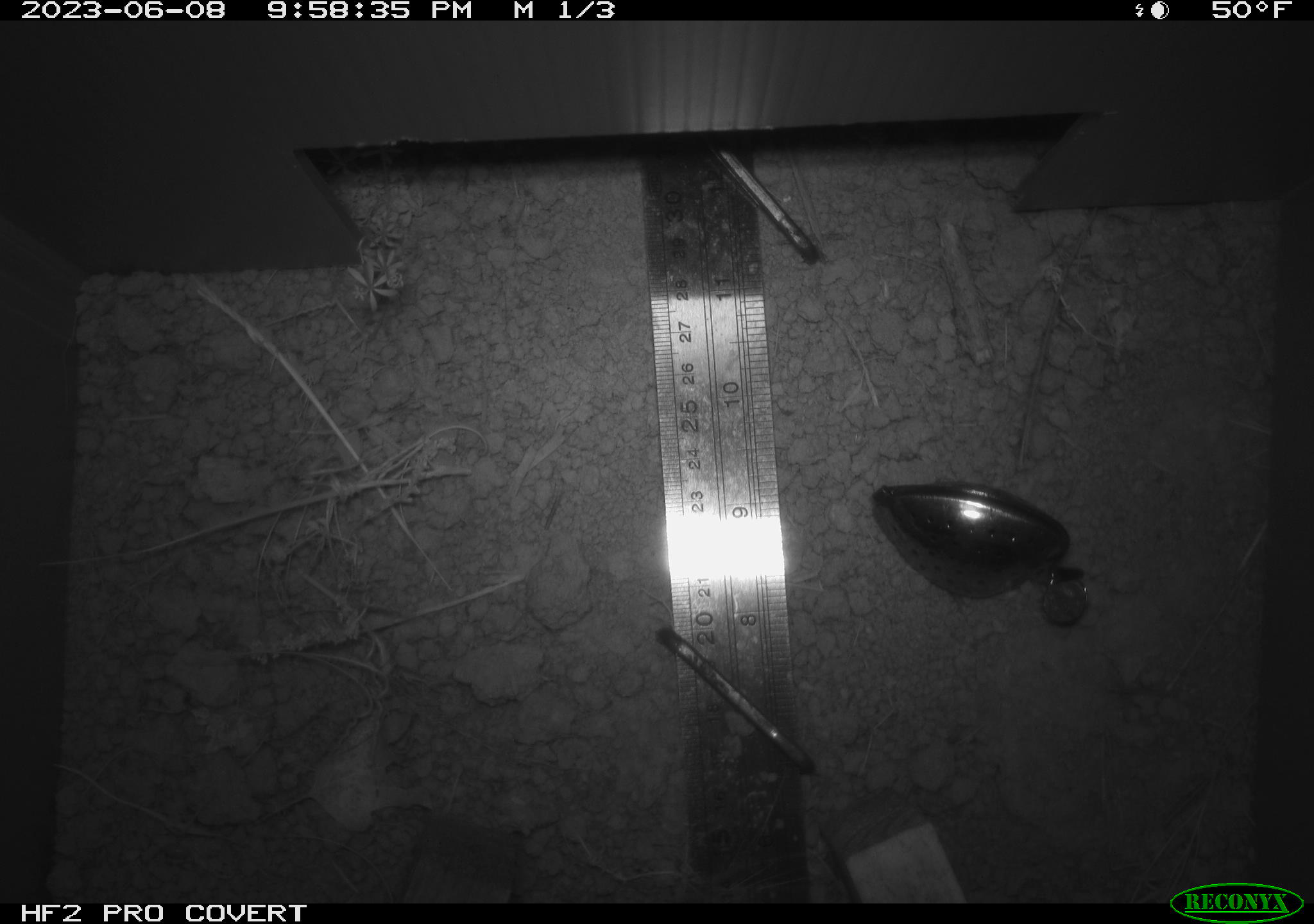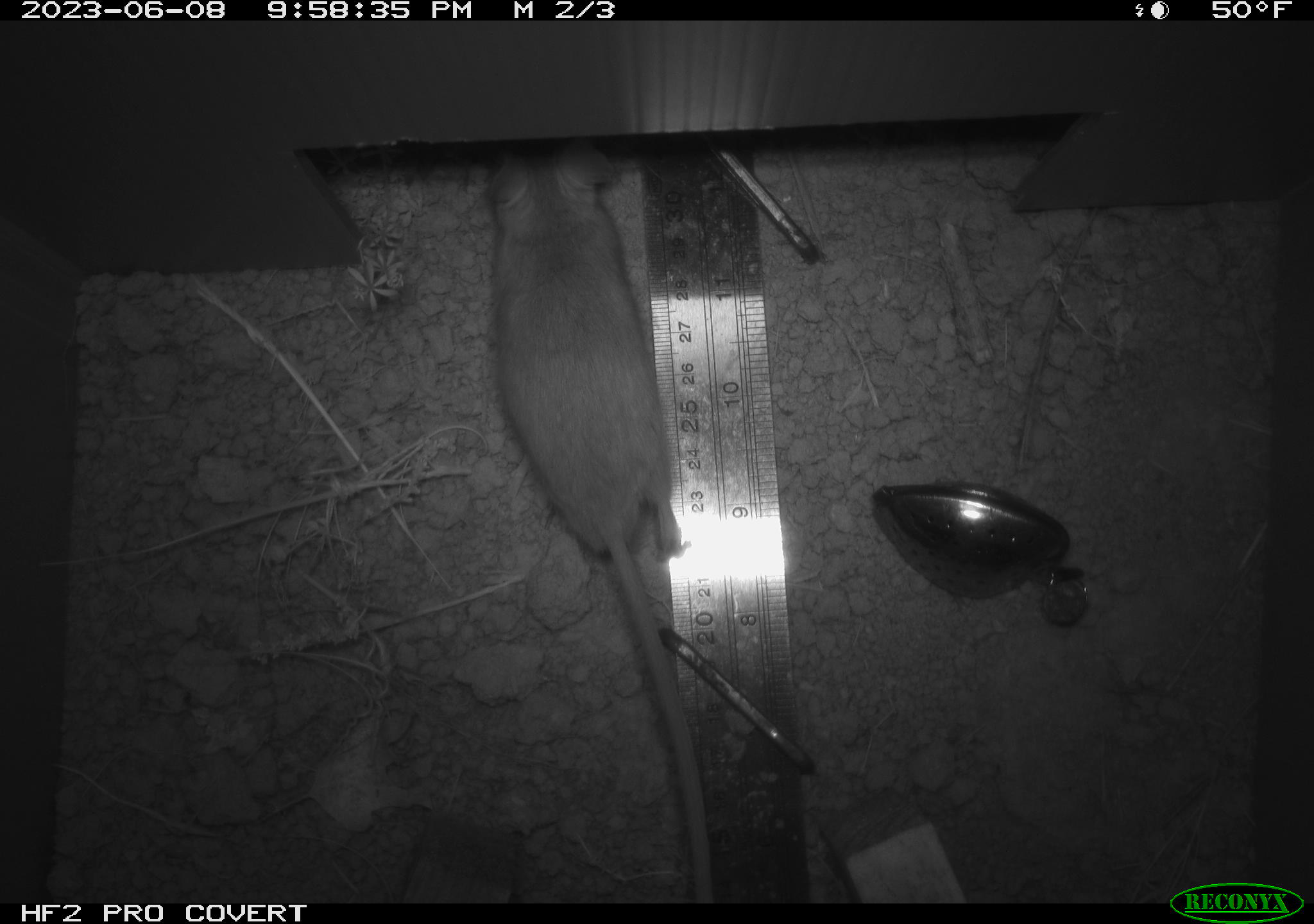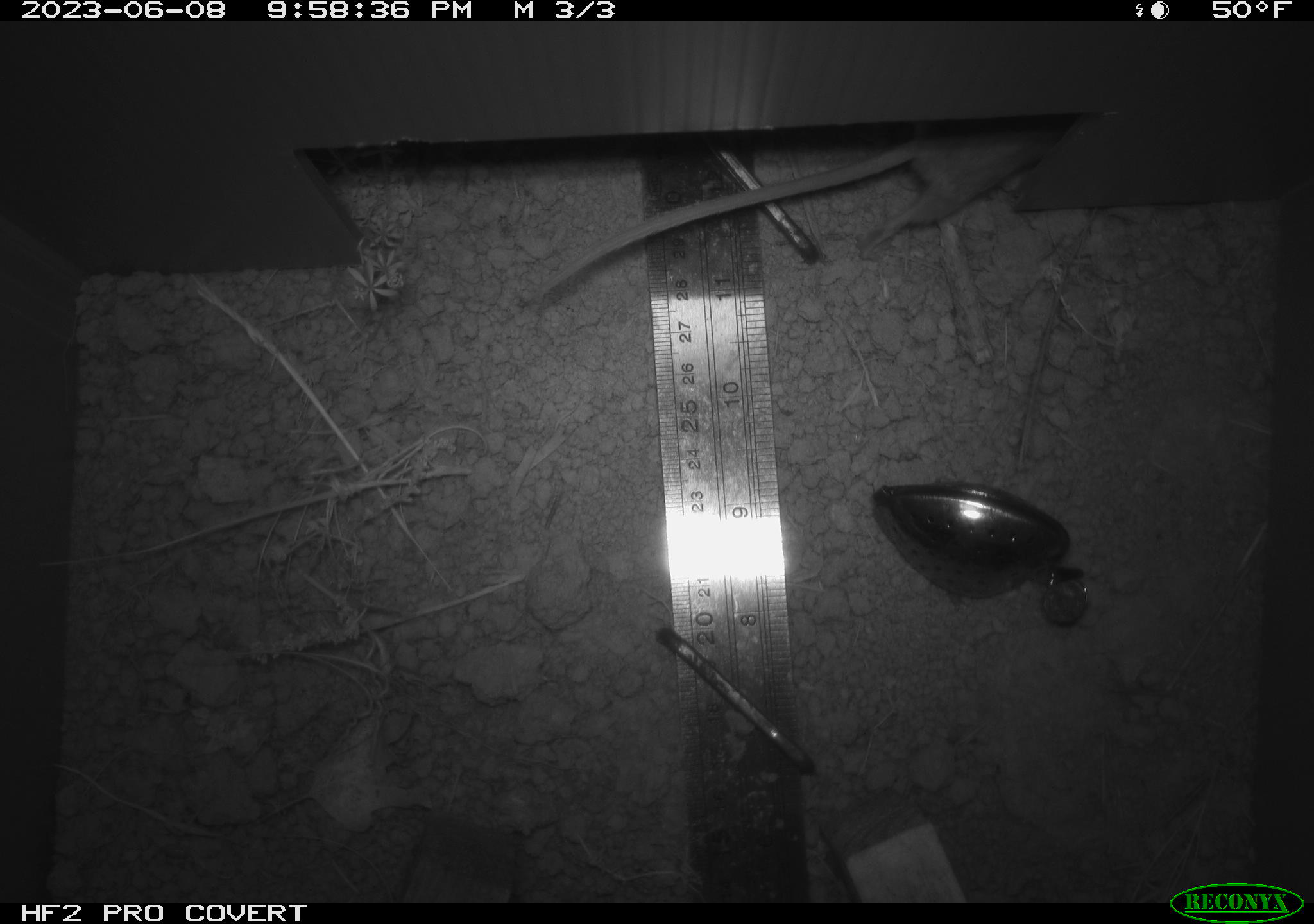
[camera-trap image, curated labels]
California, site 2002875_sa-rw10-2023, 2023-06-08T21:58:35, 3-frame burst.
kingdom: Animalia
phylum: Chordata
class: Mammalia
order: Rodentia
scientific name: Rodentia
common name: mouse species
Mouse species (Rodentia).